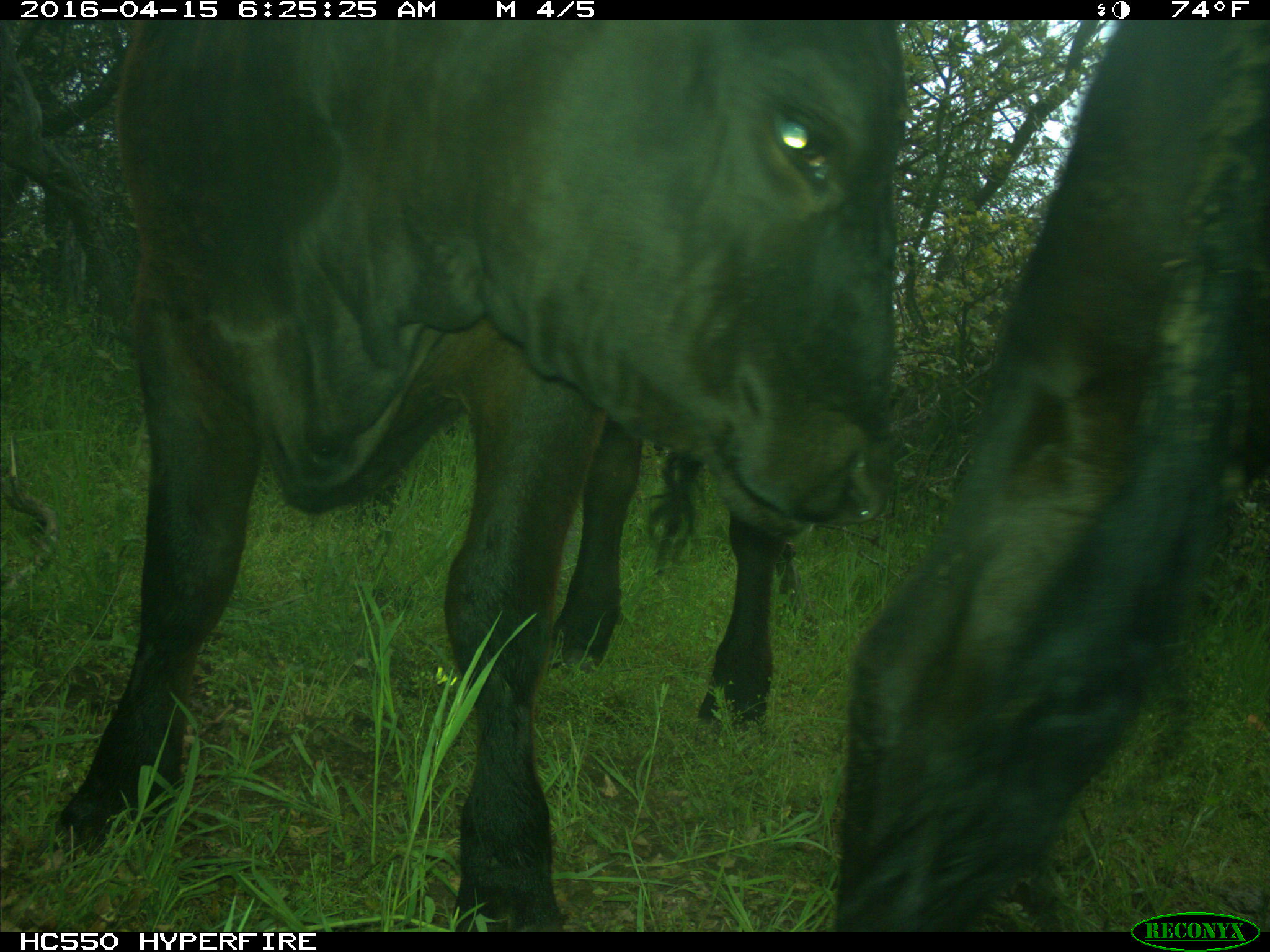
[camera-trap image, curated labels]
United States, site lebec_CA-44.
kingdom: Animalia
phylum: Chordata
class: Mammalia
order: Artiodactyla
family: Bovidae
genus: Bos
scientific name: Bos taurus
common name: domestic cow